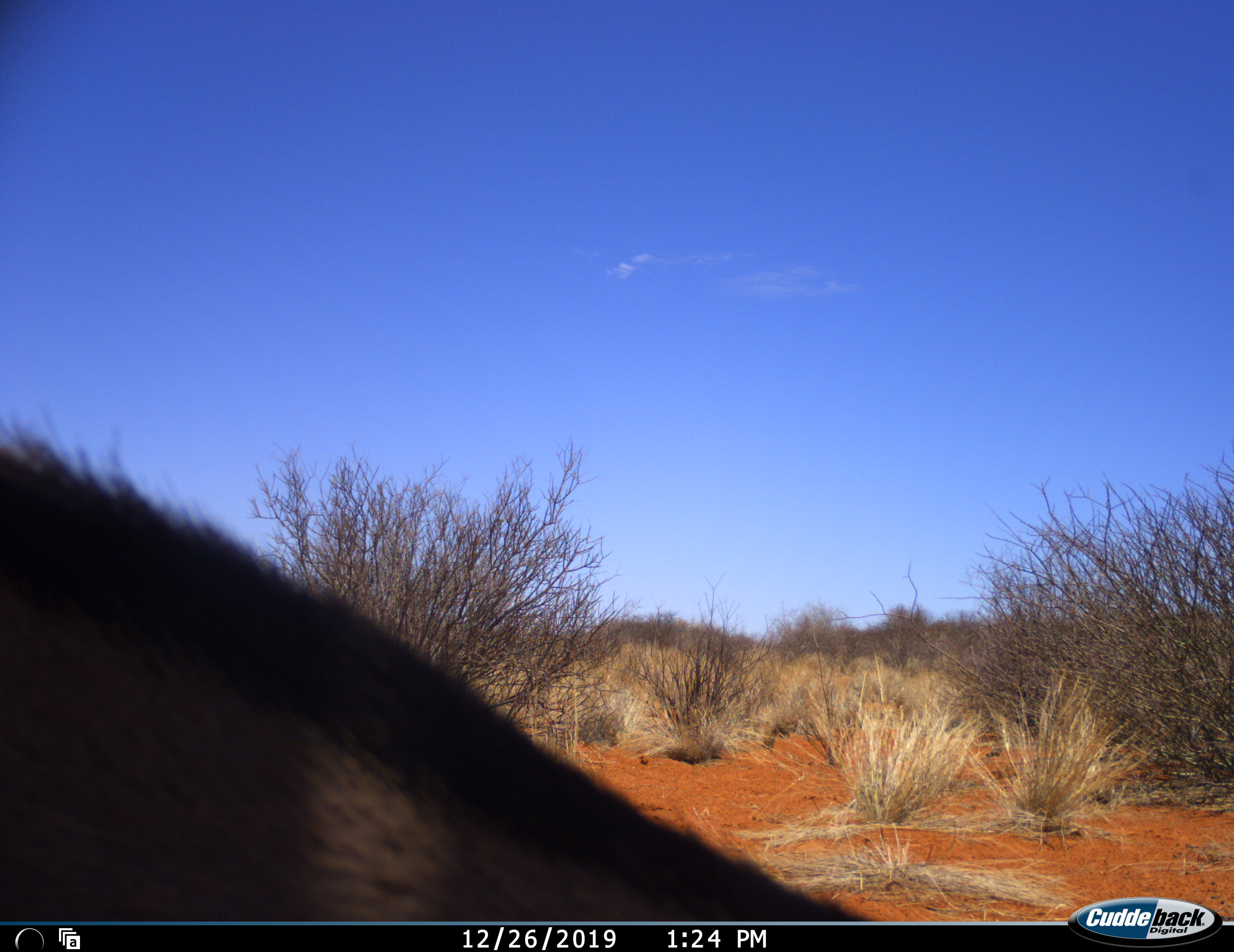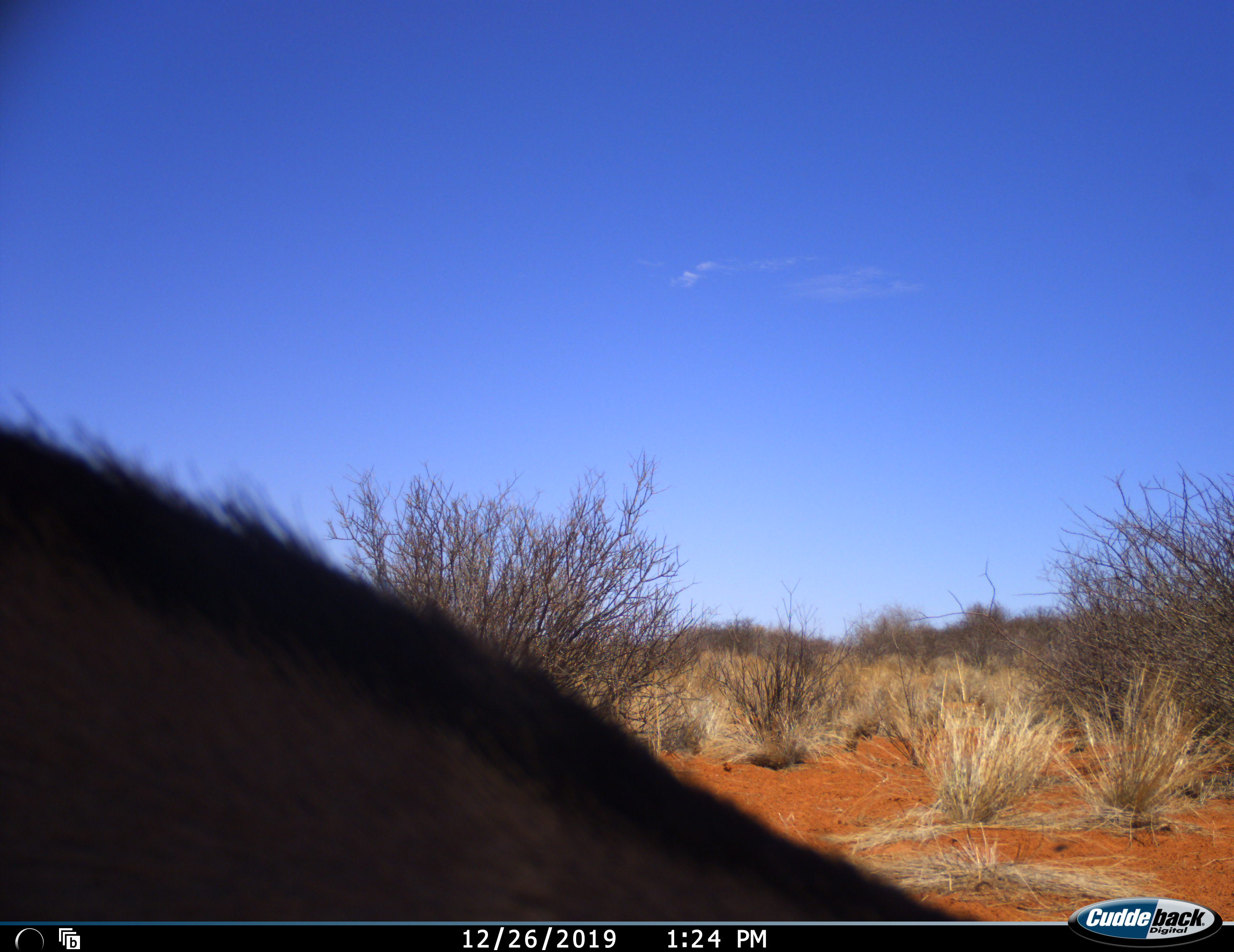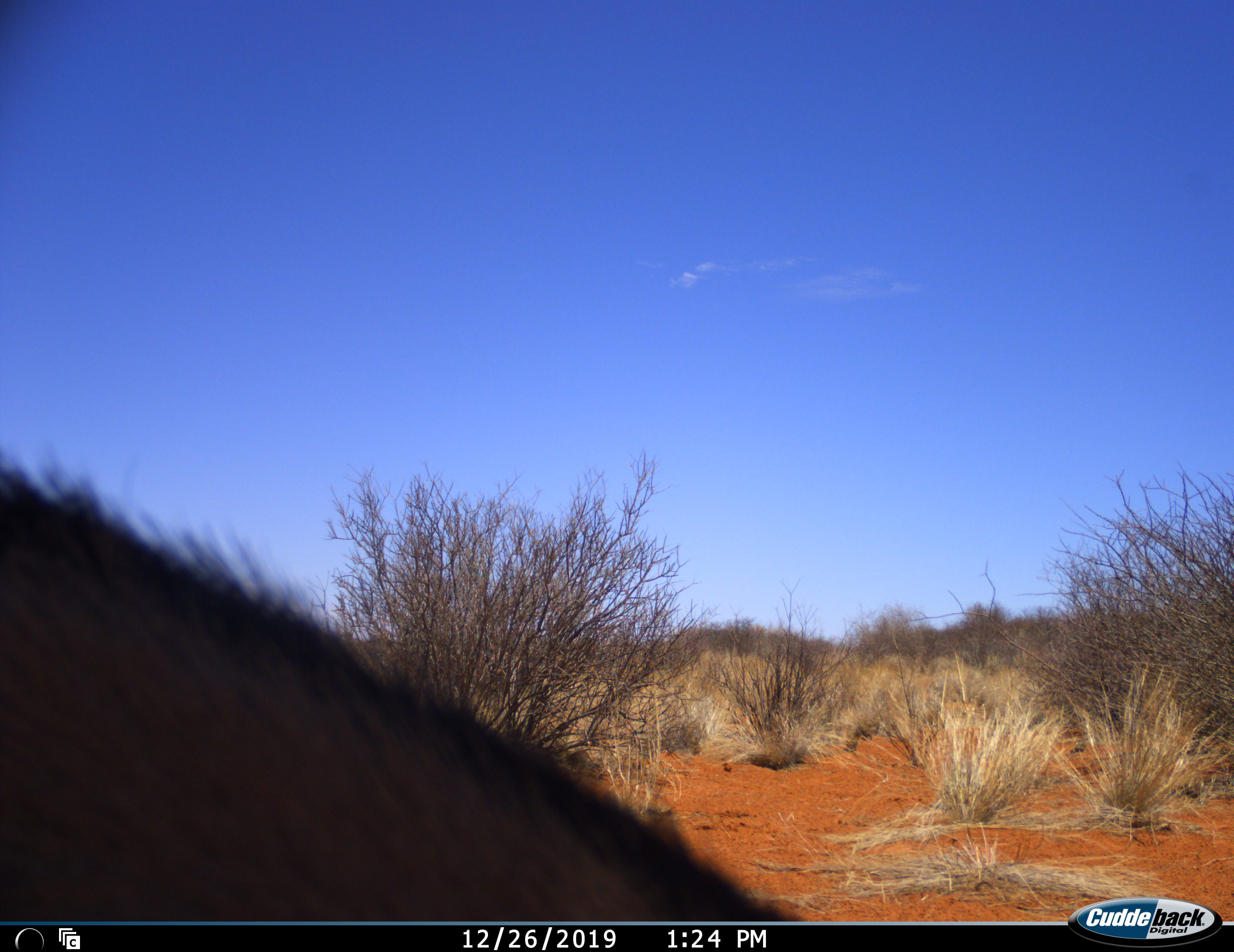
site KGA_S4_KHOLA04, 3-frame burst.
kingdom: Animalia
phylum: Chordata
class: Mammalia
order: Artiodactyla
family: Bovidae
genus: Oryx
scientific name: Oryx gazella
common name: gemsbok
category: oryx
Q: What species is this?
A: Oryx (gemsbok) (Oryx gazella).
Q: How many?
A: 1.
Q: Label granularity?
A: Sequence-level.